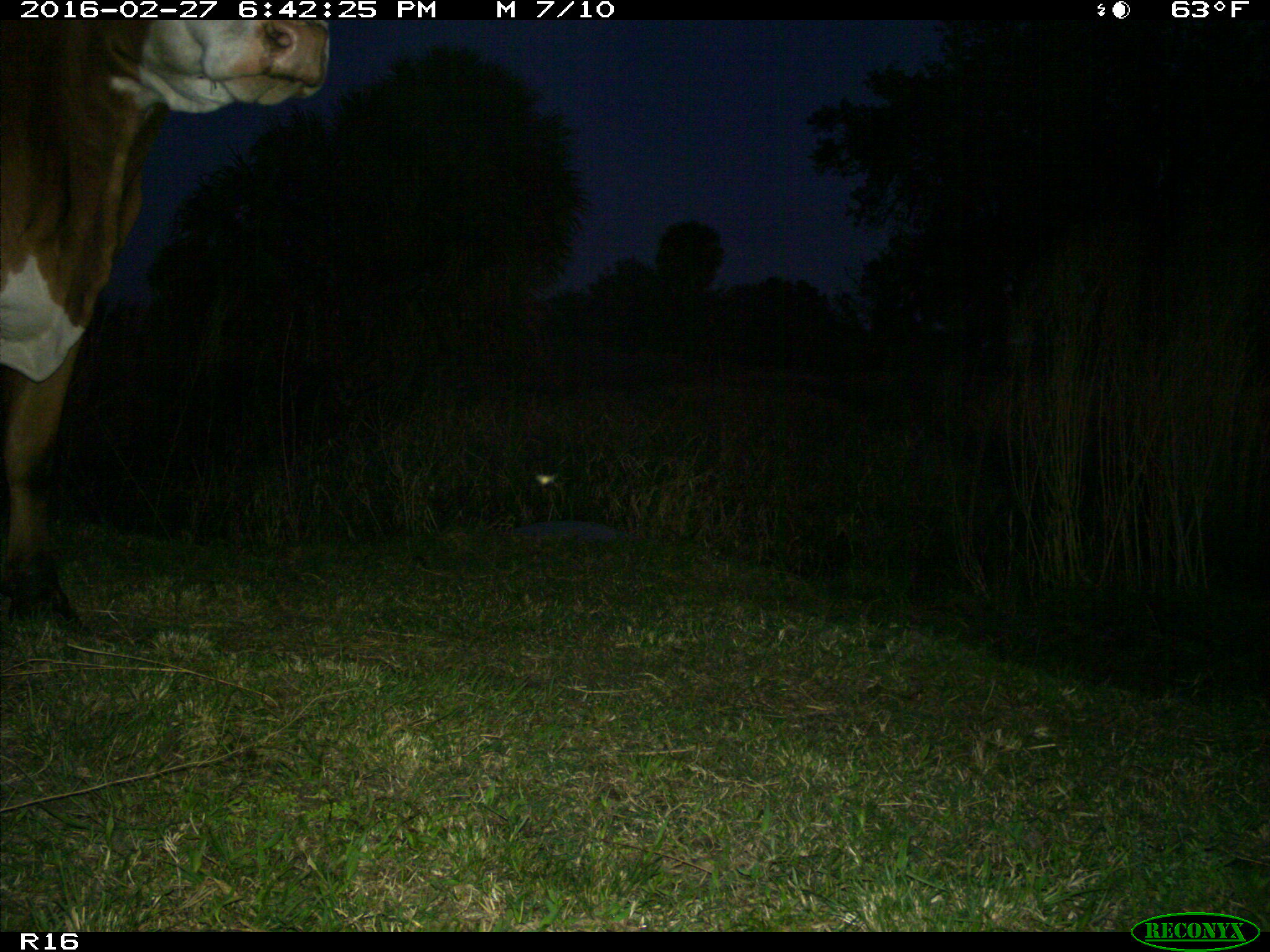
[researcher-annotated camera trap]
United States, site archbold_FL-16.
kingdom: Animalia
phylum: Chordata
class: Mammalia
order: Artiodactyla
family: Bovidae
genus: Bos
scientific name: Bos taurus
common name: domestic cow